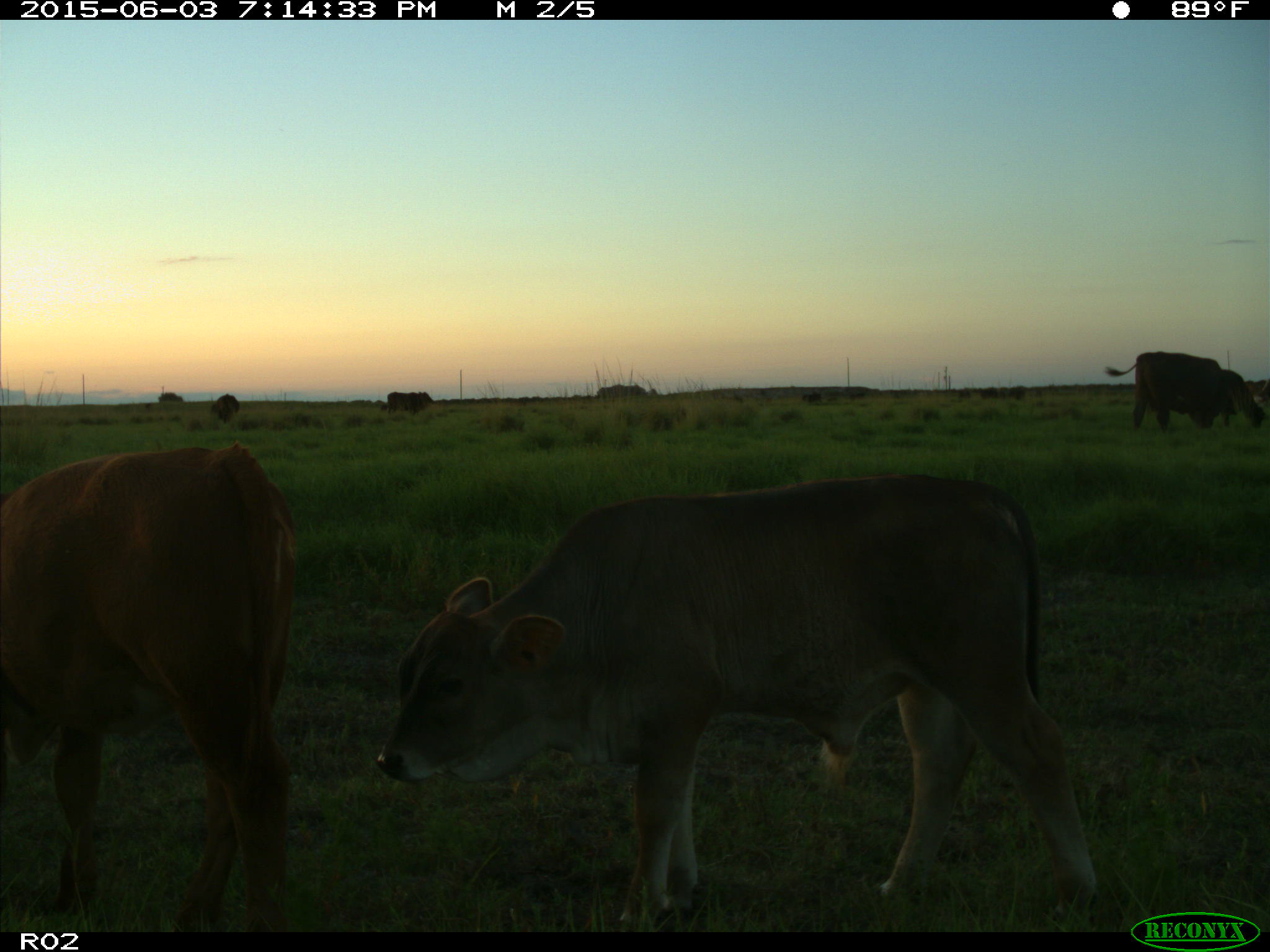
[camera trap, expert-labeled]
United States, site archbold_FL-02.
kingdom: Animalia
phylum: Chordata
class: Mammalia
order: Artiodactyla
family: Bovidae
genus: Bos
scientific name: Bos taurus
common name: domestic cow